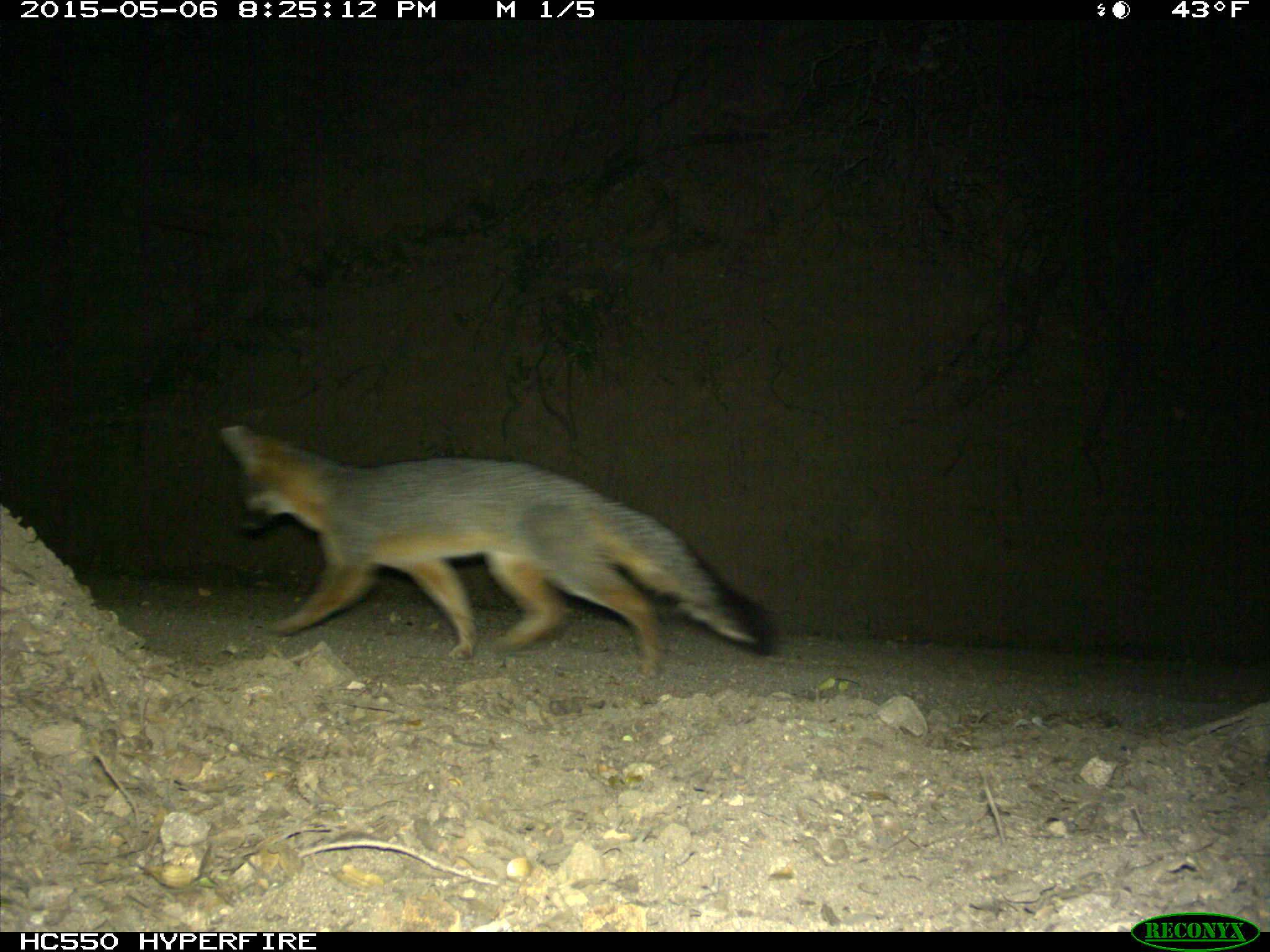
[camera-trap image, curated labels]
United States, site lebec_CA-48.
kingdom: Animalia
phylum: Chordata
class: Mammalia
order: Carnivora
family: Canidae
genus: Urocyon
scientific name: Urocyon cinereoargenteus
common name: gray fox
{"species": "Urocyon cinereoargenteus (gray fox)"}